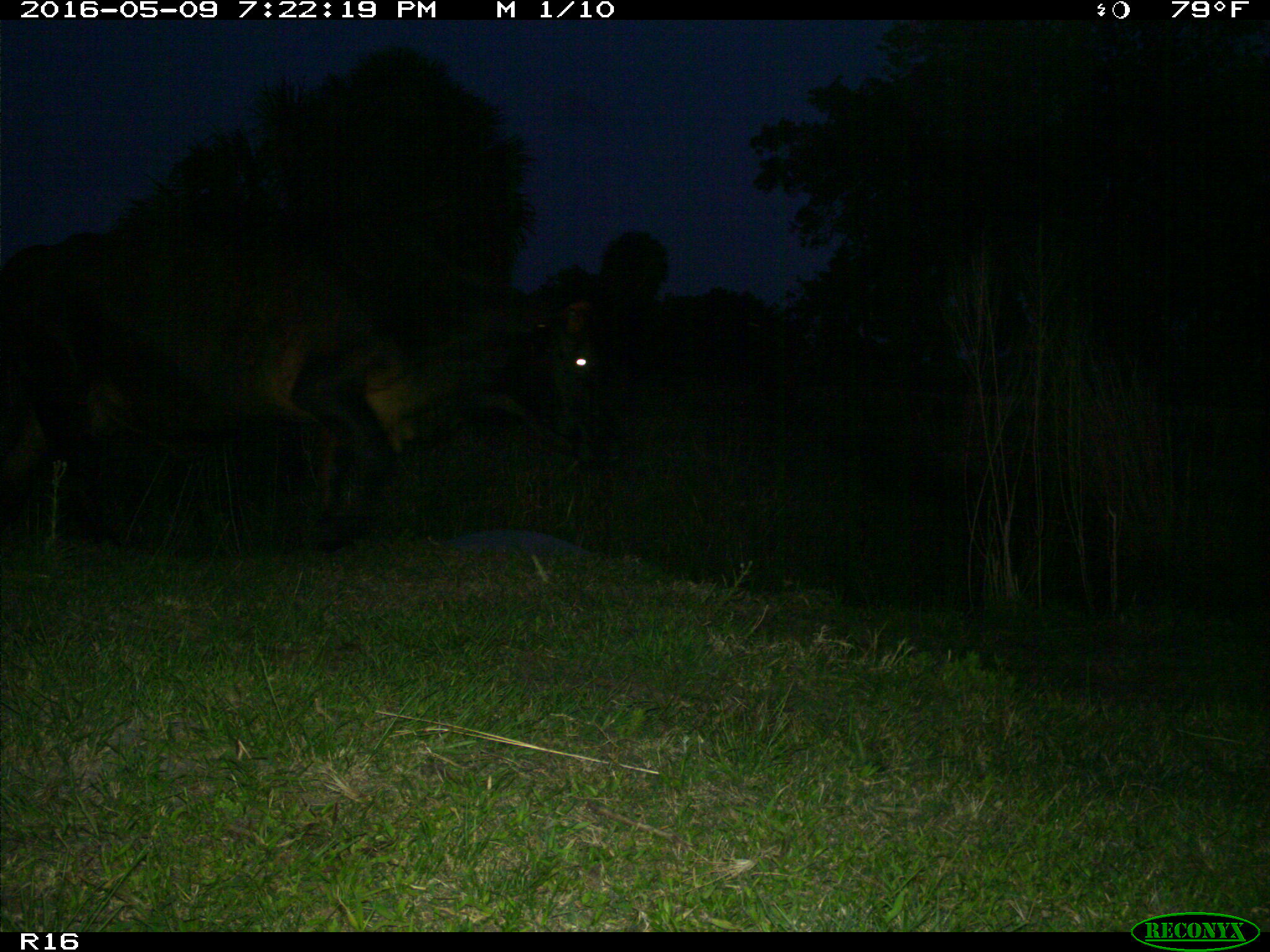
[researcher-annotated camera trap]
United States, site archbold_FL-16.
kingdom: Animalia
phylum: Chordata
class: Mammalia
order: Artiodactyla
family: Bovidae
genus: Bos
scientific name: Bos taurus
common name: domestic cow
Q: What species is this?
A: Bos taurus (domestic cow).